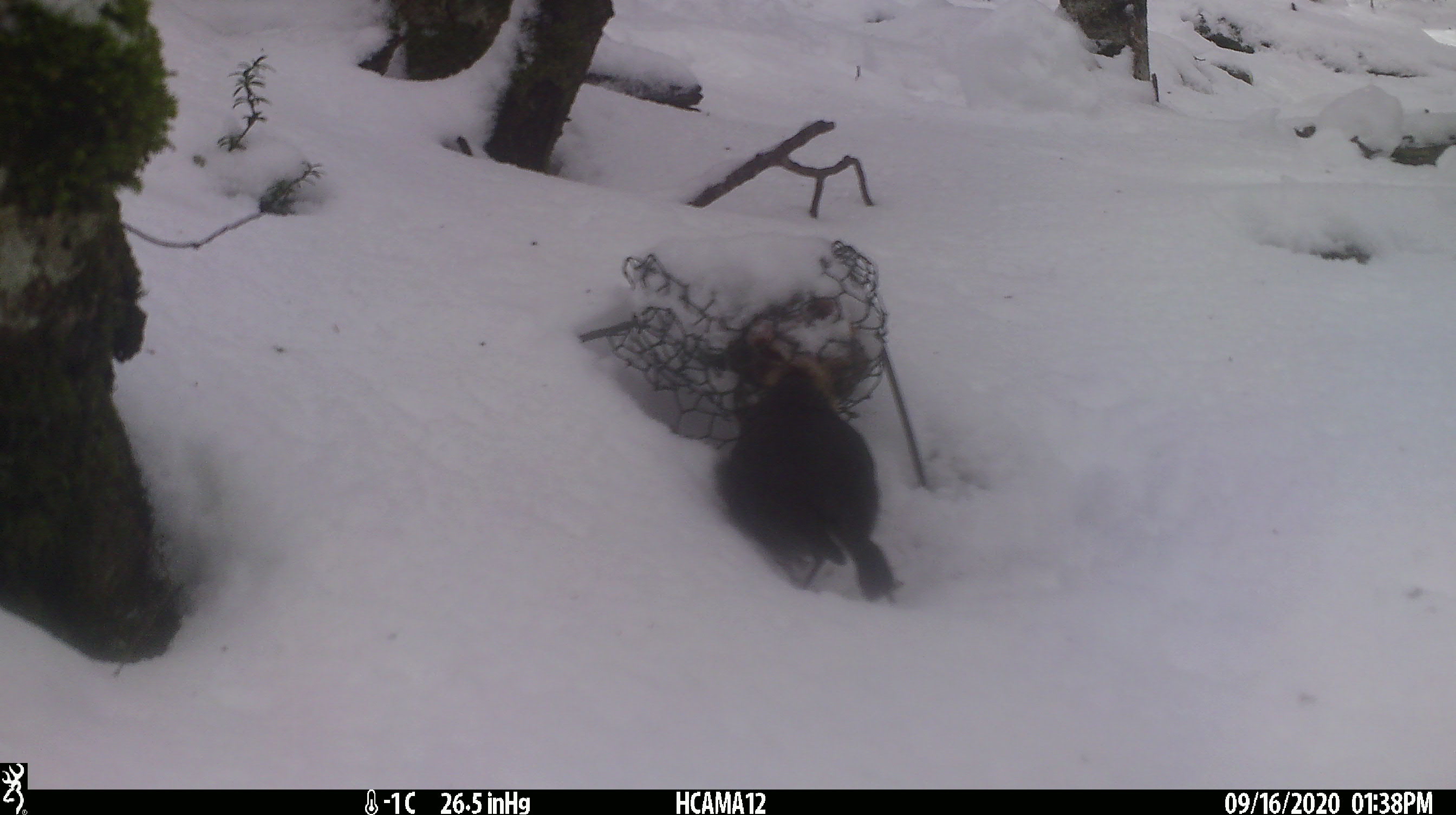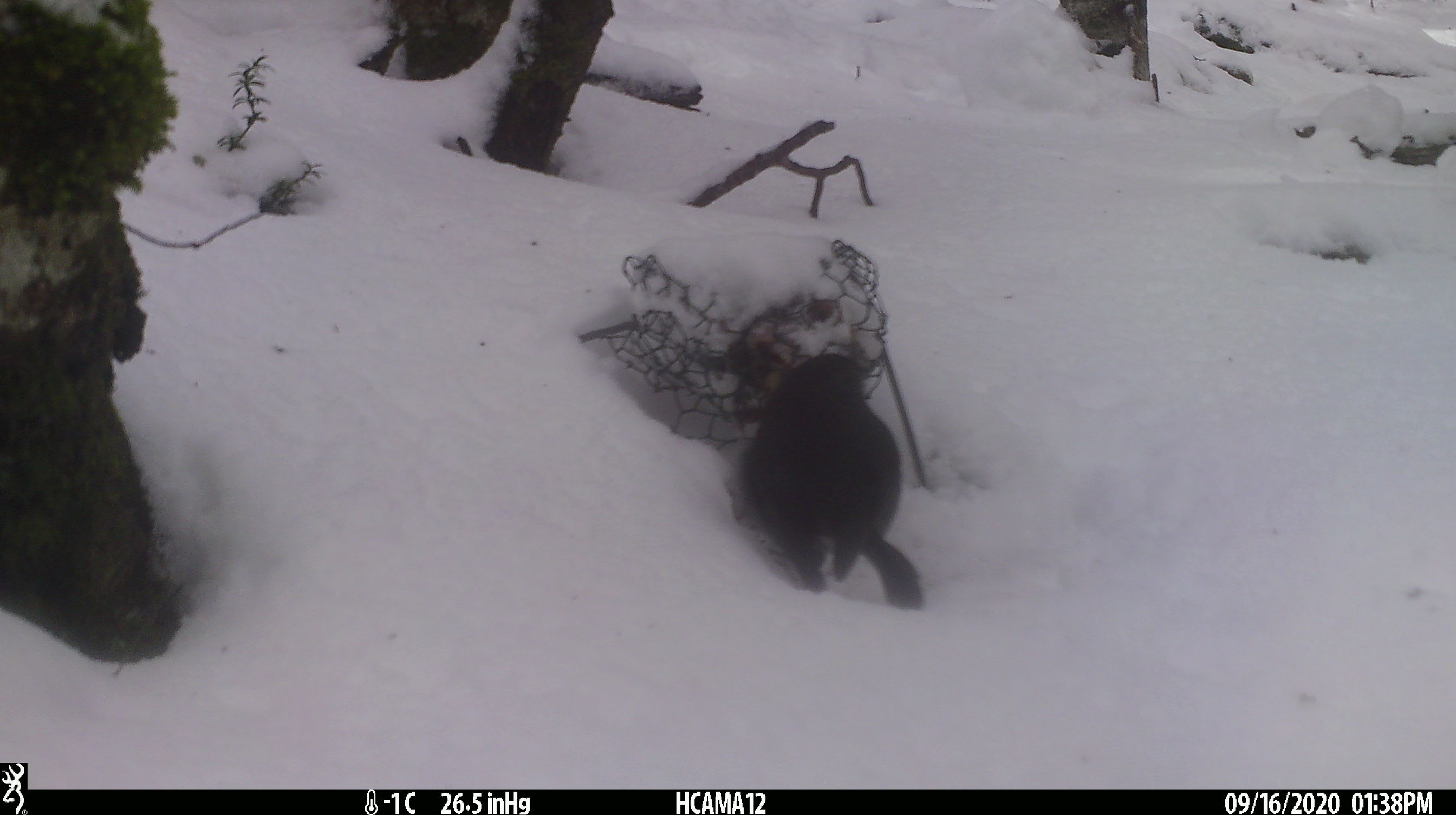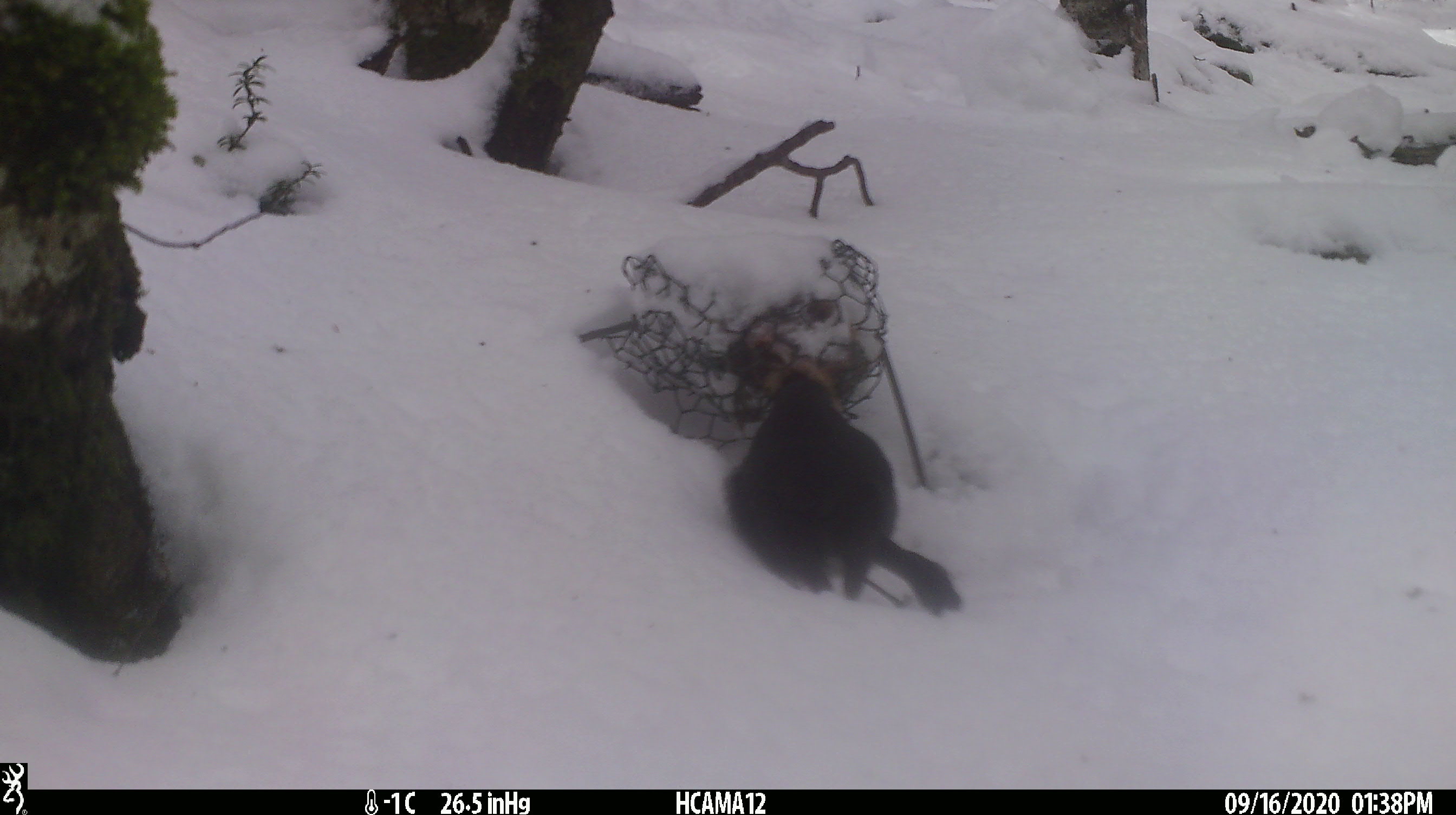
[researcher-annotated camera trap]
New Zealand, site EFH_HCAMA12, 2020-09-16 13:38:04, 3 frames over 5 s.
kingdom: Animalia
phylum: Chordata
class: Aves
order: Passeriformes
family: Petroicidae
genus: Petroica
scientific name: Petroica australis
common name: new zealand robin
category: robin